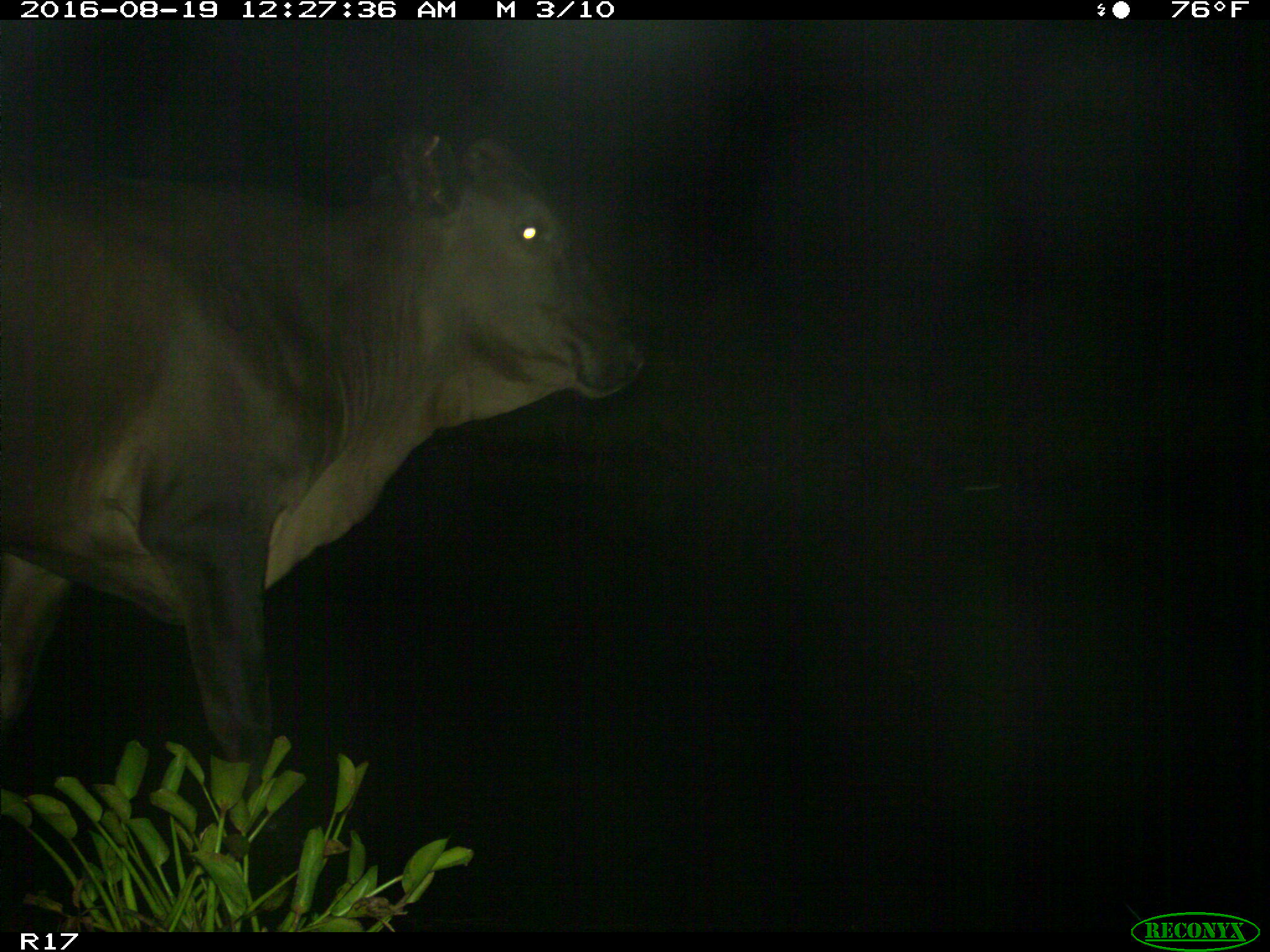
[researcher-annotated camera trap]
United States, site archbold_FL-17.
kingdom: Animalia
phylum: Chordata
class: Mammalia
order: Artiodactyla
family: Bovidae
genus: Bos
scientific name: Bos taurus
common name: domestic cow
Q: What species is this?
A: Bos taurus (domestic cow).